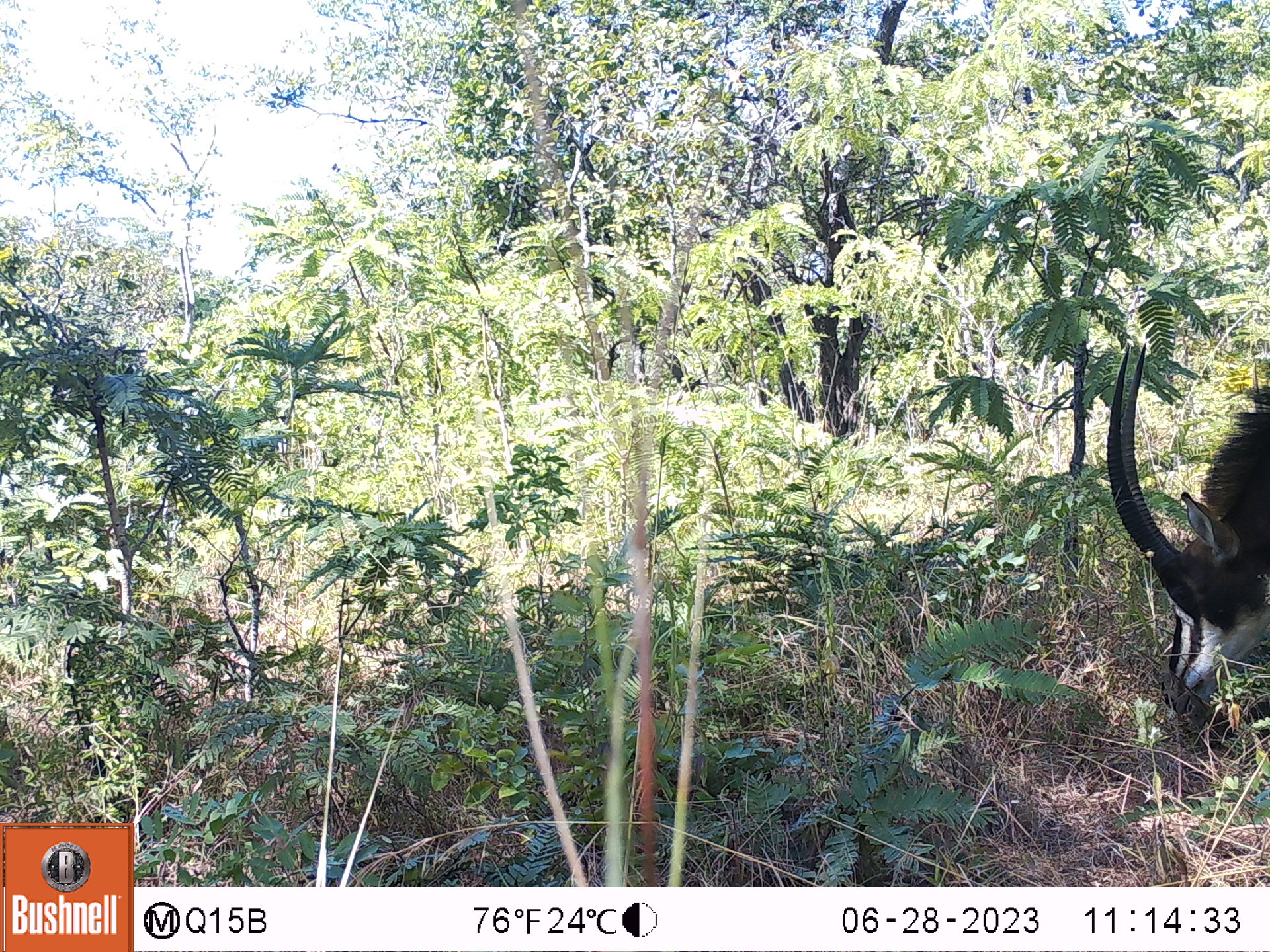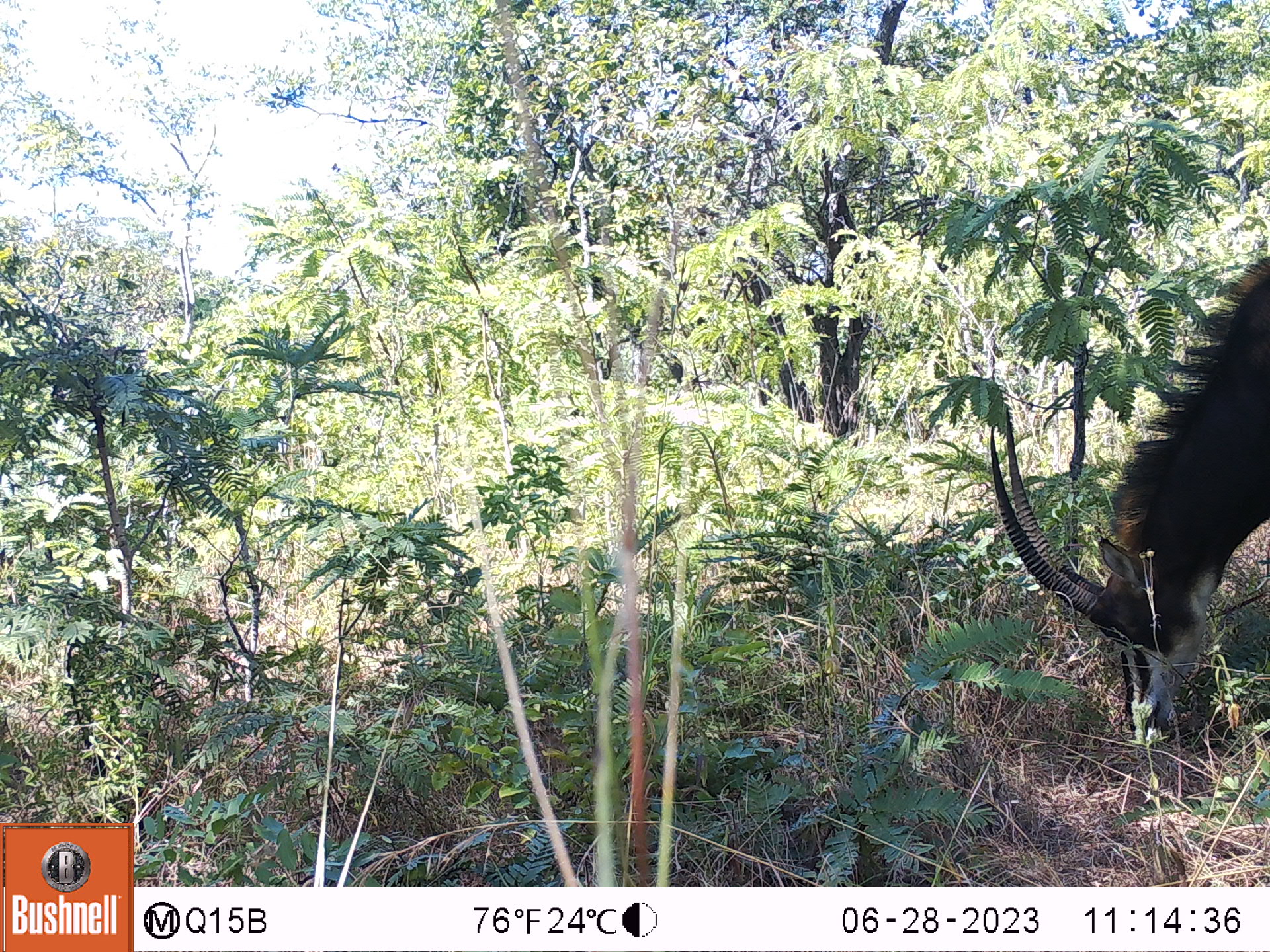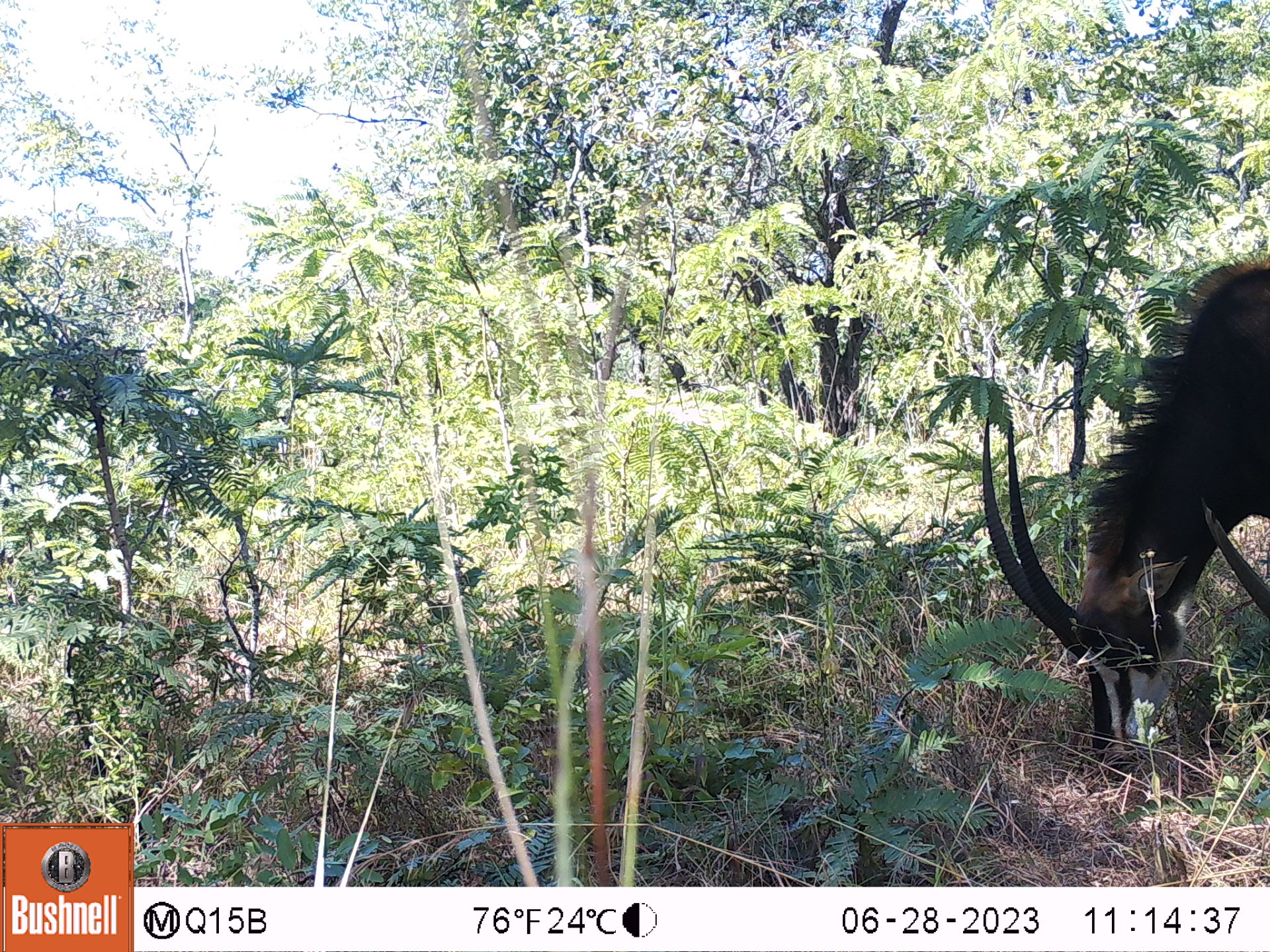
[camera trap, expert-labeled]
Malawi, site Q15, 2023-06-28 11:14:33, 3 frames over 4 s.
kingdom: Animalia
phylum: Chordata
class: Mammalia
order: Artiodactyla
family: Bovidae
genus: Hippotragus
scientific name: Hippotragus niger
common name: sable antelope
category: sable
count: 1